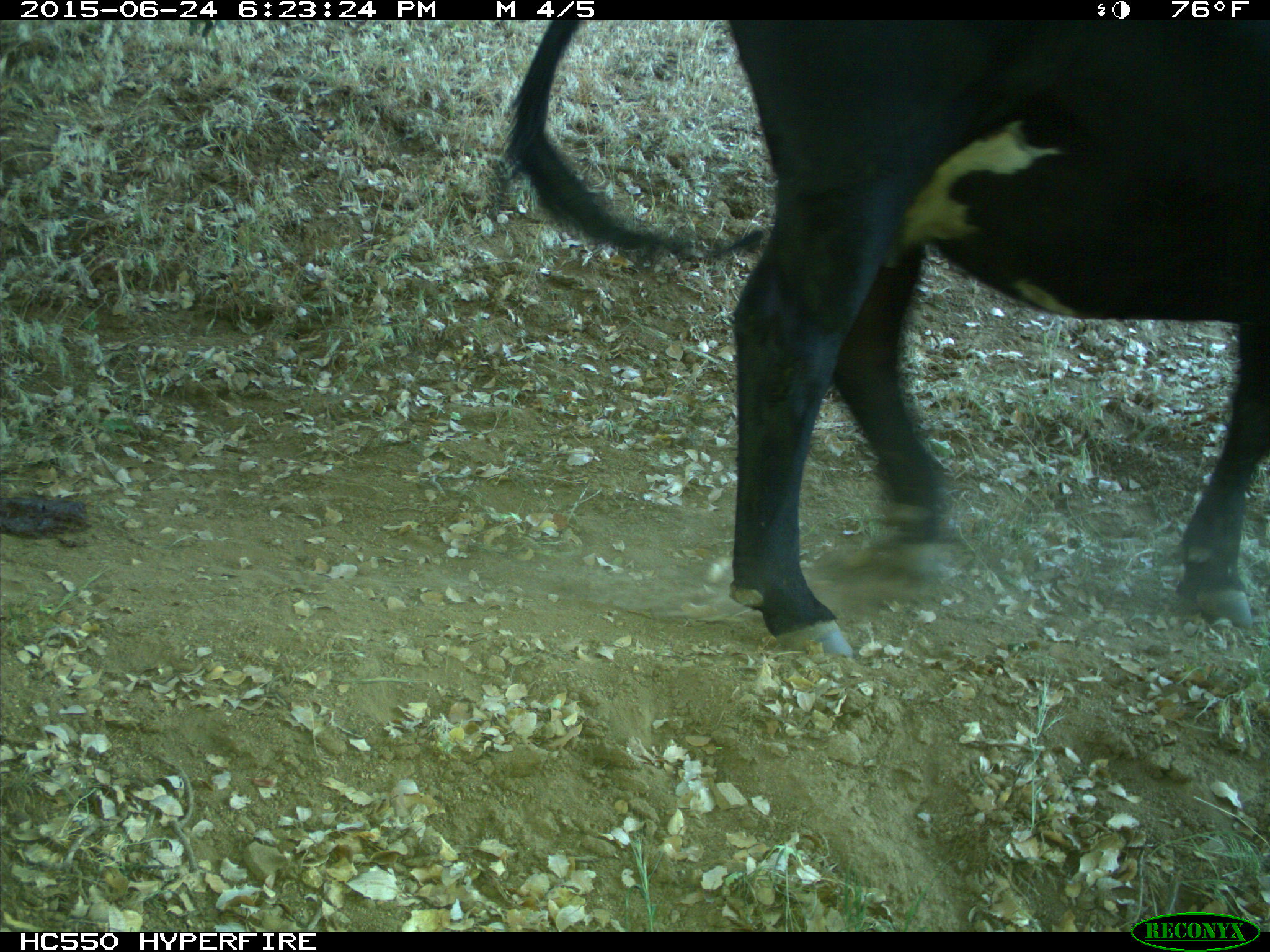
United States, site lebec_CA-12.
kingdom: Animalia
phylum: Chordata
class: Mammalia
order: Artiodactyla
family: Bovidae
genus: Bos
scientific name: Bos taurus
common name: domestic cow